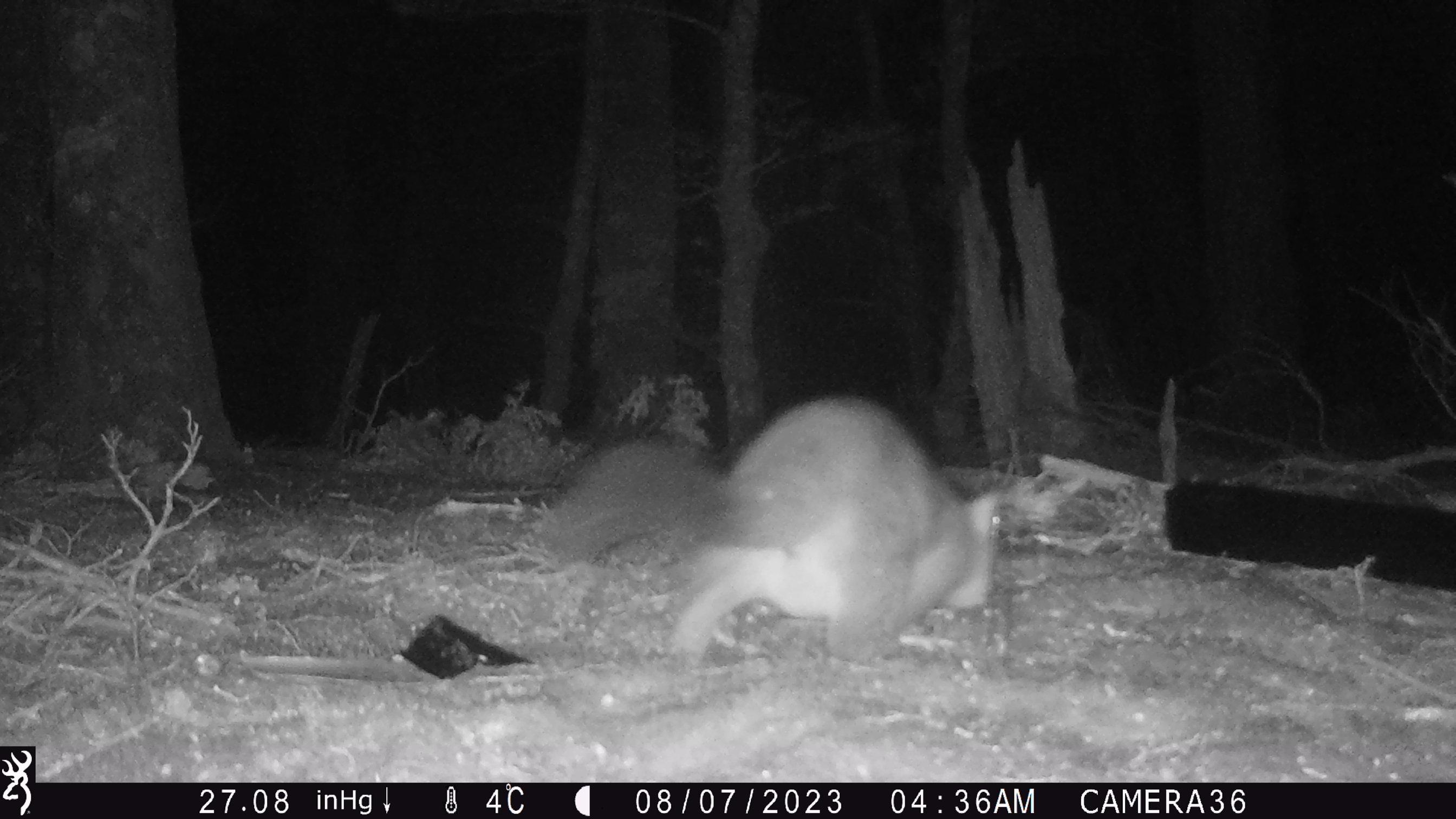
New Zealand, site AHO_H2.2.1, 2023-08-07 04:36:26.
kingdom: Animalia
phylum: Chordata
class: Mammalia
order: Carnivora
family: Mustelidae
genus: Mustela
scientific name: Mustela erminea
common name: stoat